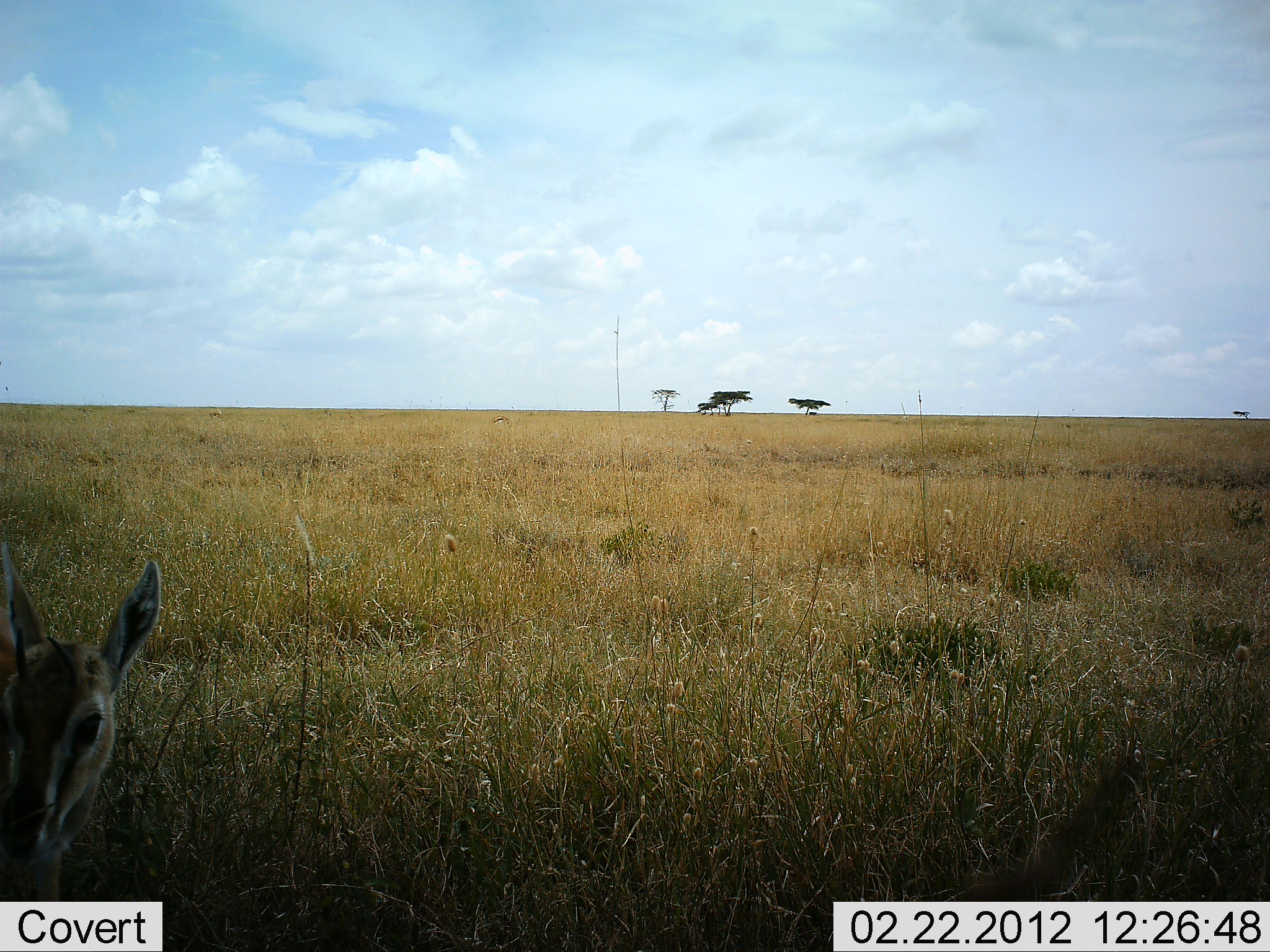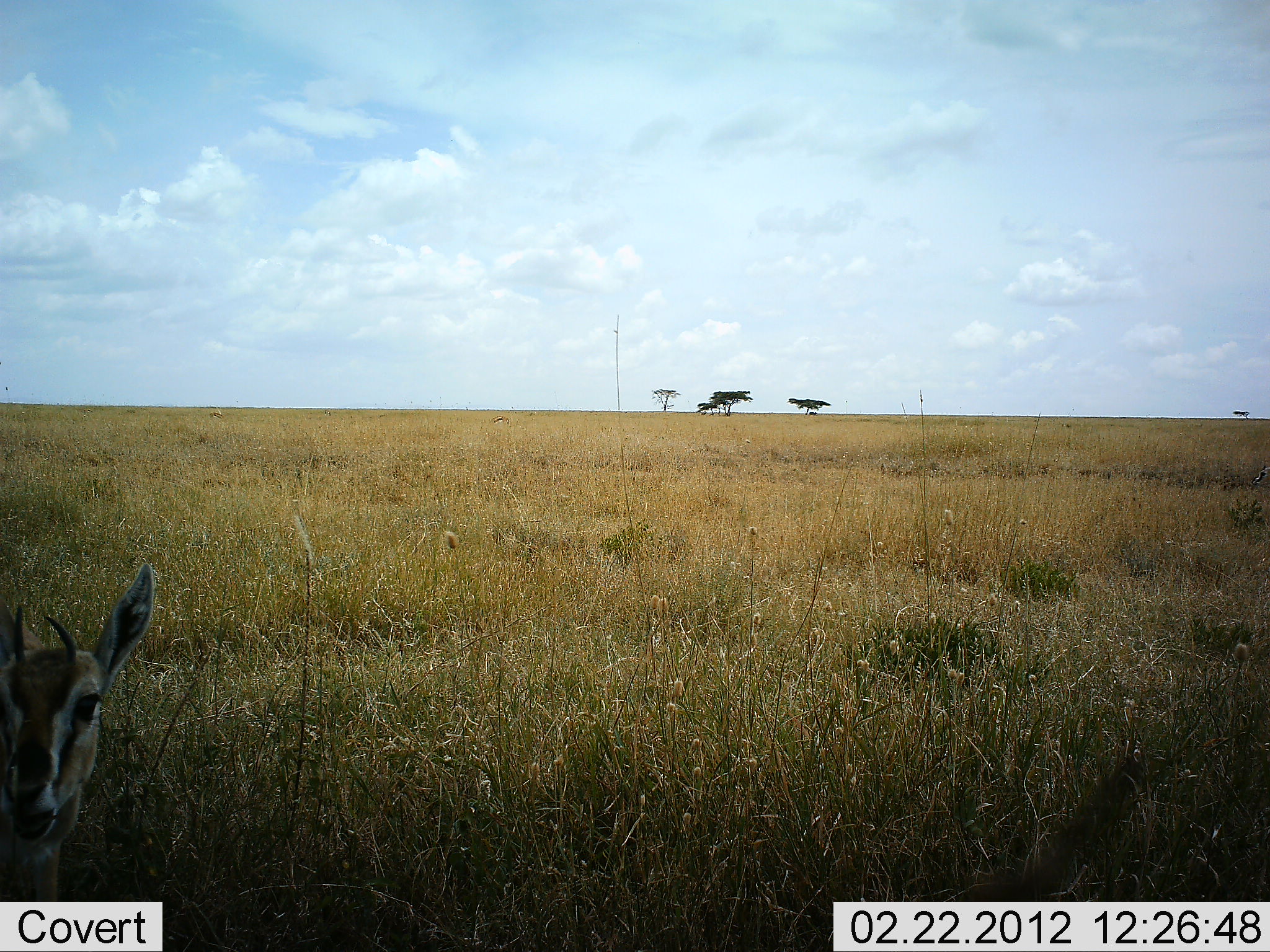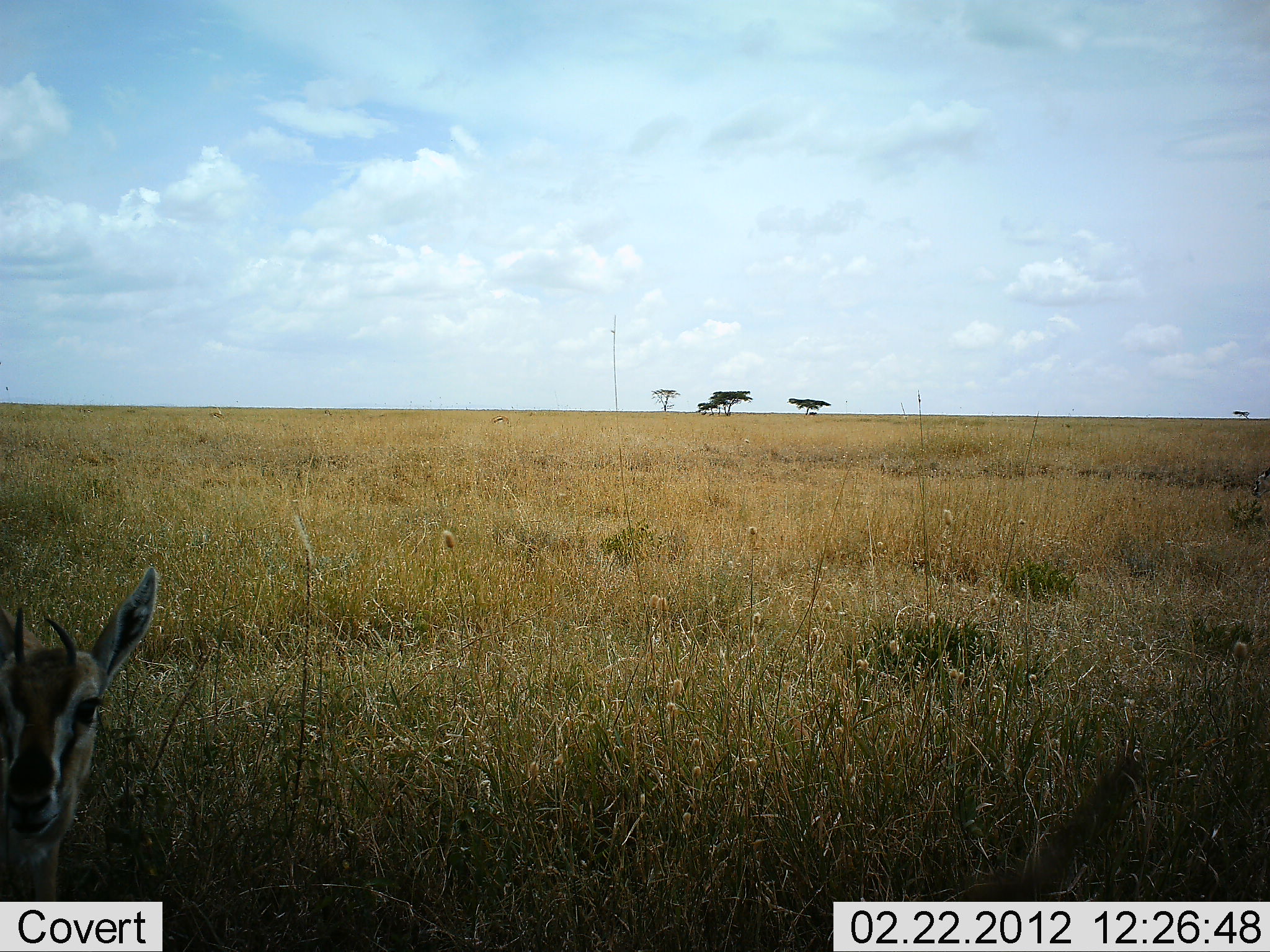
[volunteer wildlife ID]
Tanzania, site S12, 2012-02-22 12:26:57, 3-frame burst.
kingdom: Animalia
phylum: Chordata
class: Mammalia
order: Artiodactyla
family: Bovidae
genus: Eudorcas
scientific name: Eudorcas thomsonii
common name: thomson's gazelle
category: gazellethomsons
Gazellethomsons (thomson's gazelle) (Eudorcas thomsonii), count 1. Behavior (volunteer vote fractions): standing 71%, resting 6%, moving 0%, interacting 0%. Young present (vote fraction): 0%. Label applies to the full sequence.